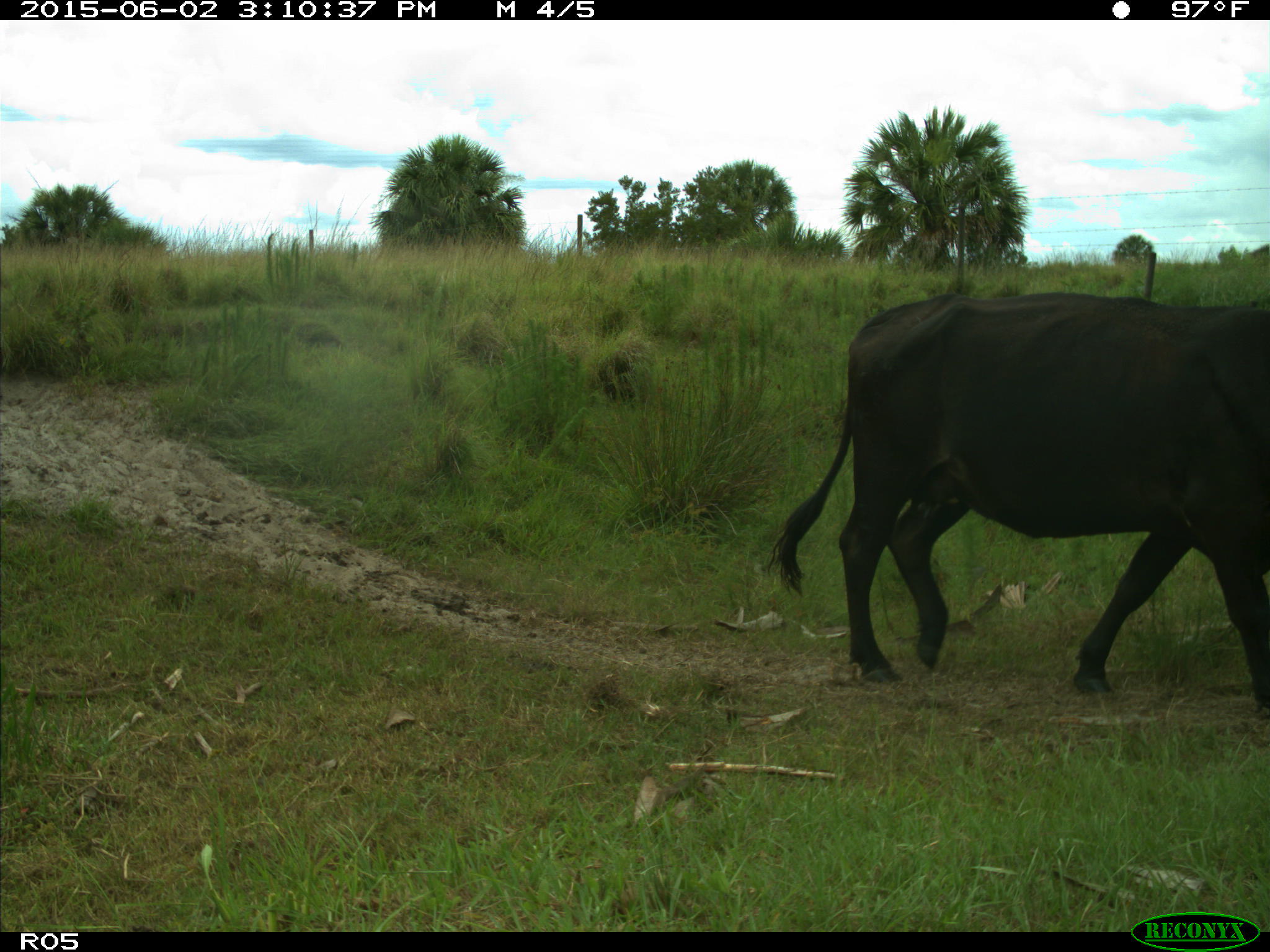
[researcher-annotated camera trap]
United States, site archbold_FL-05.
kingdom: Animalia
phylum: Chordata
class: Mammalia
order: Artiodactyla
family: Bovidae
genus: Bos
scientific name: Bos taurus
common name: domestic cow